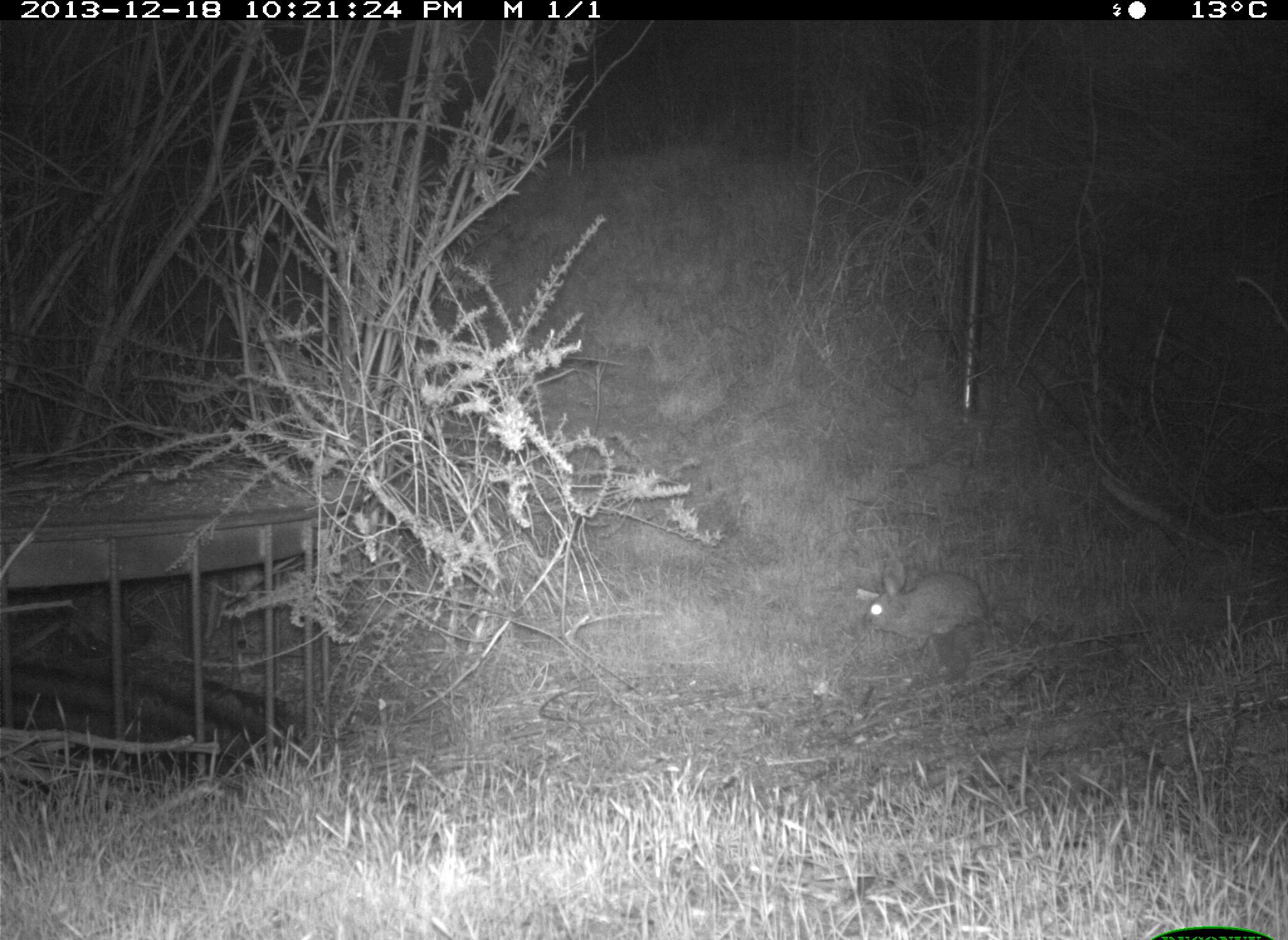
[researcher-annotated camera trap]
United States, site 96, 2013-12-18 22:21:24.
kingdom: Animalia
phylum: Chordata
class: Mammalia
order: Lagomorpha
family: Leporidae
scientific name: Leporidae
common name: rabbits and hares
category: rabbit